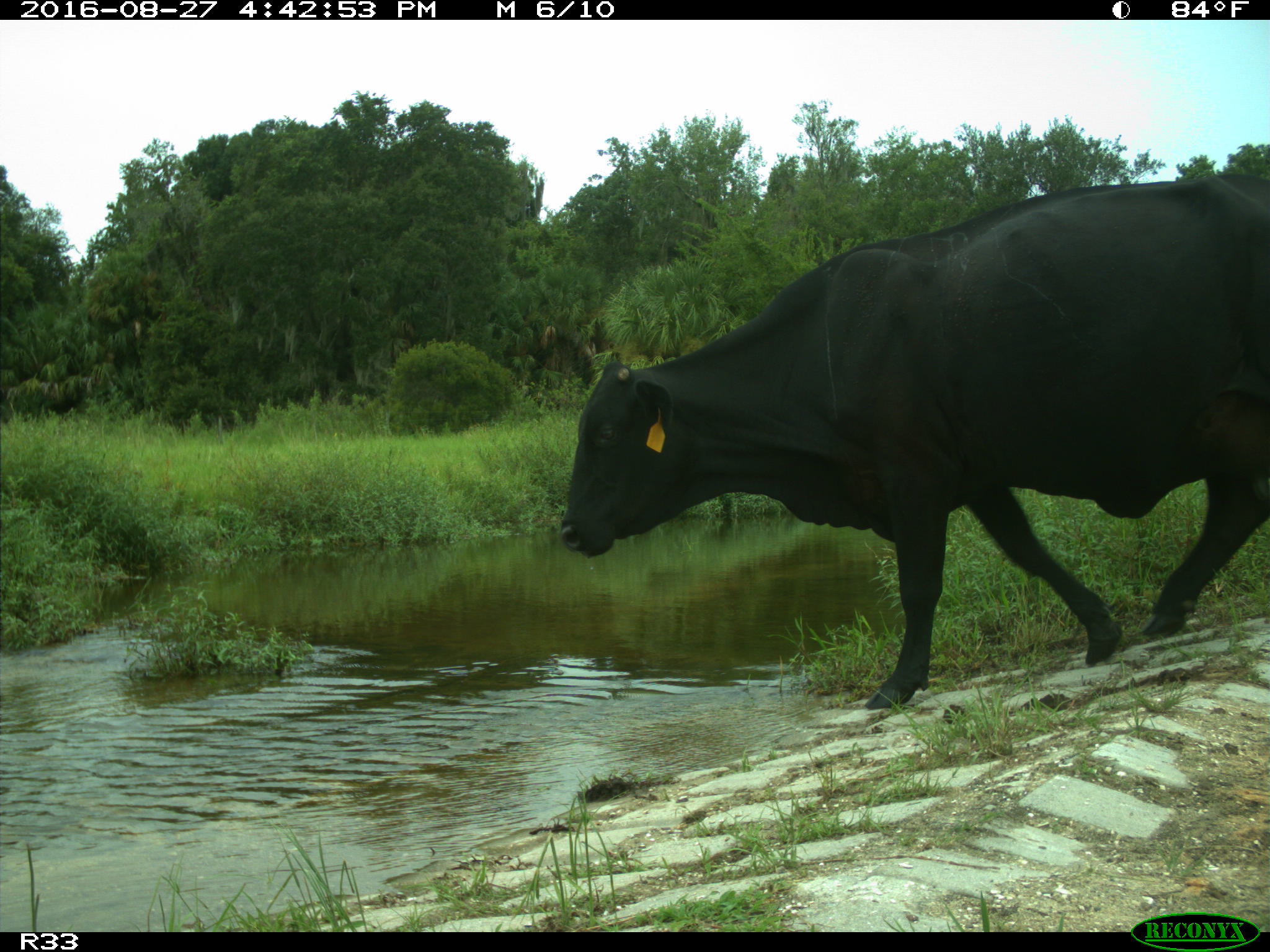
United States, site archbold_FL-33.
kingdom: Animalia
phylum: Chordata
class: Mammalia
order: Artiodactyla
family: Bovidae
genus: Bos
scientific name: Bos taurus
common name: domestic cow